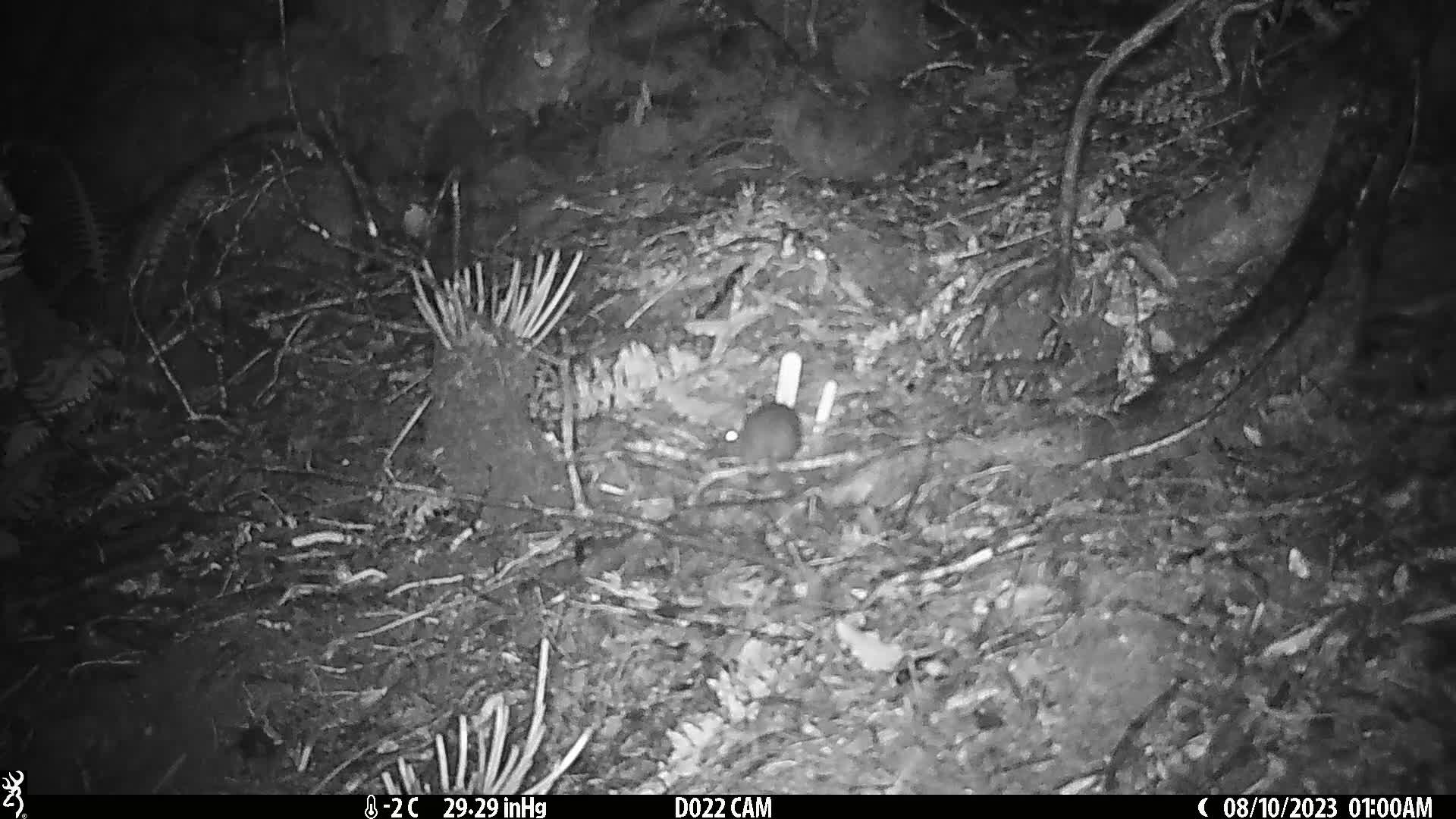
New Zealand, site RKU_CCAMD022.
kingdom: Animalia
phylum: Chordata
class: Mammalia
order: Rodentia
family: Muridae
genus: Rattus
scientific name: Rattus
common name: rat